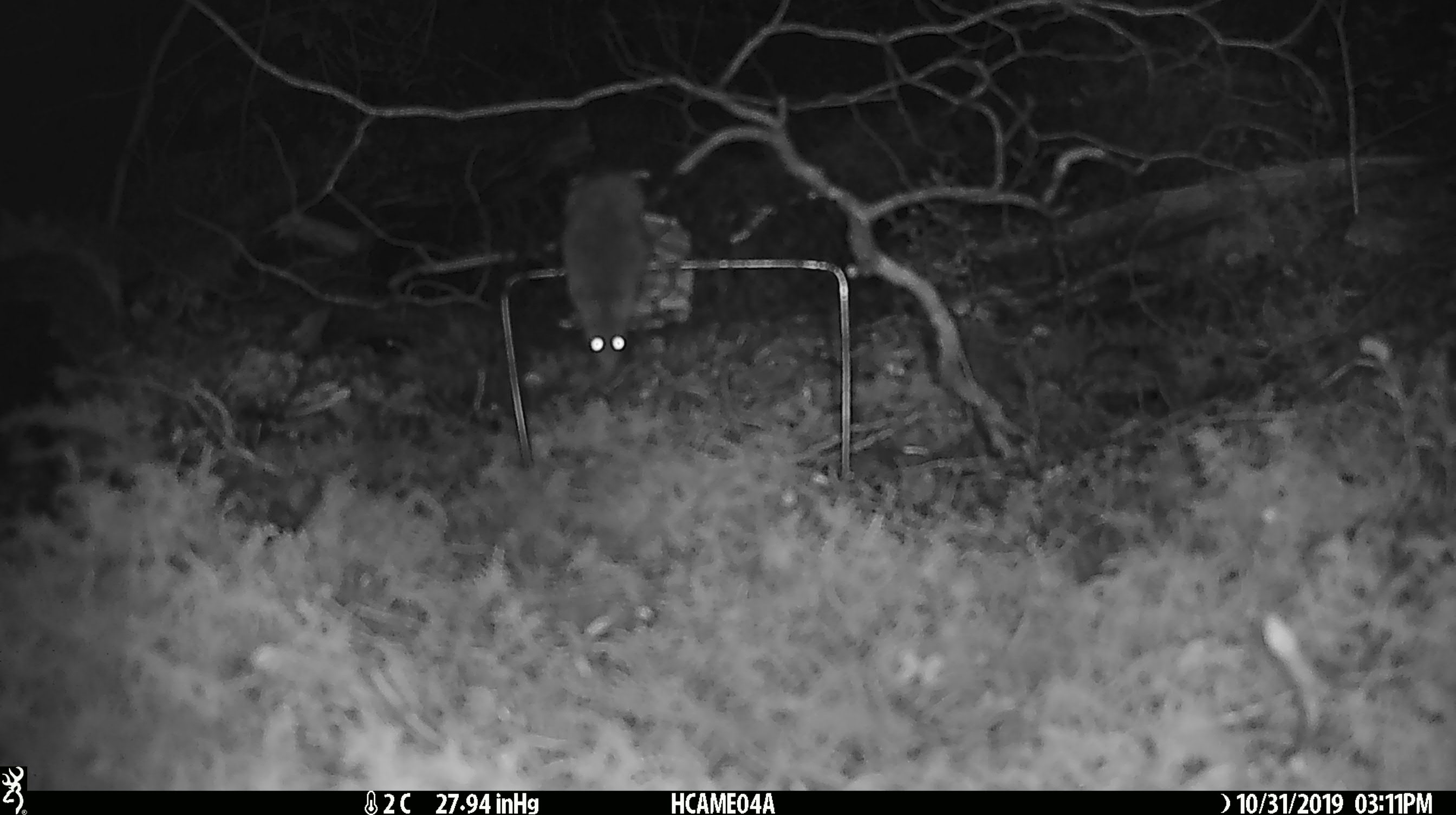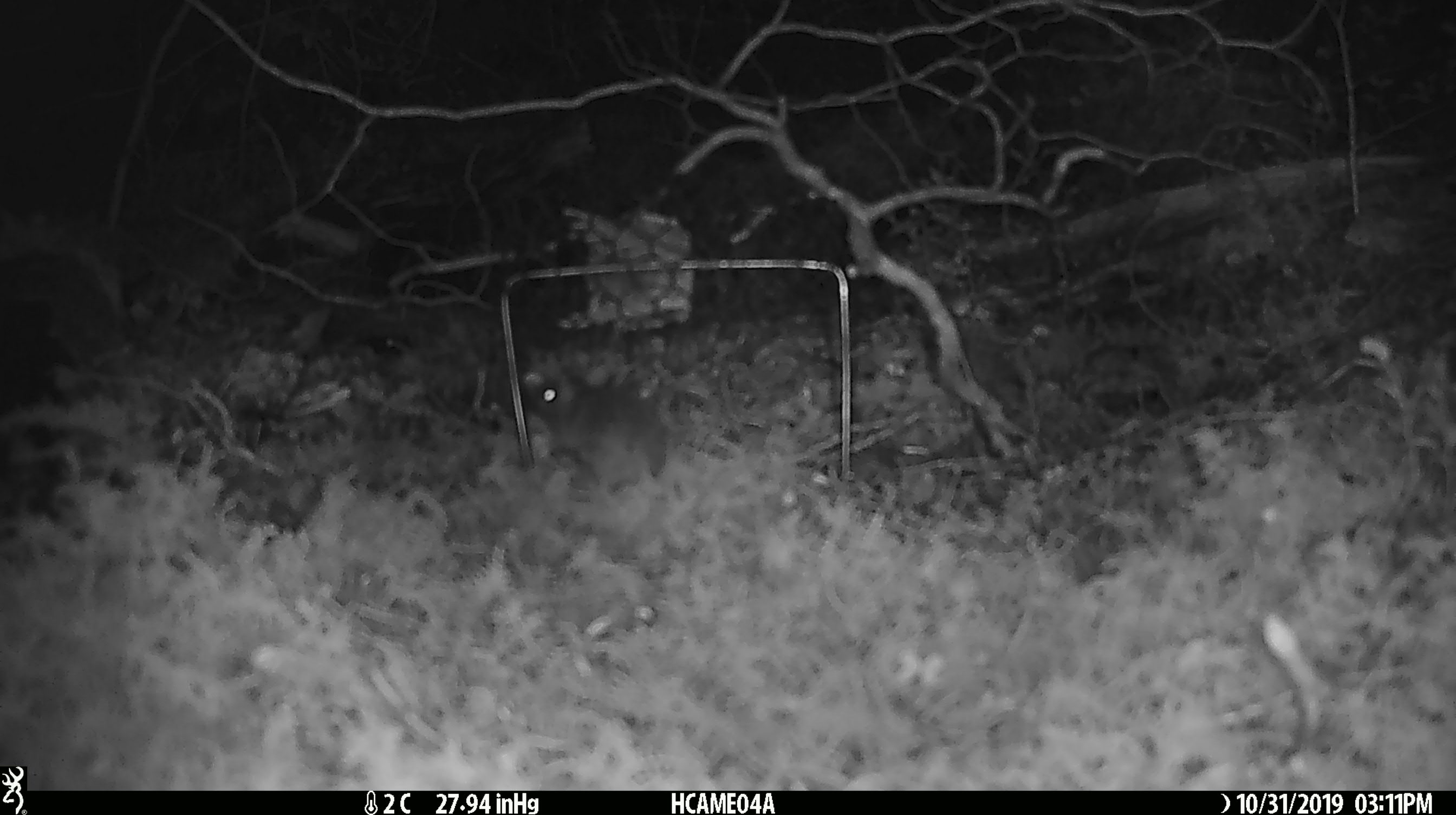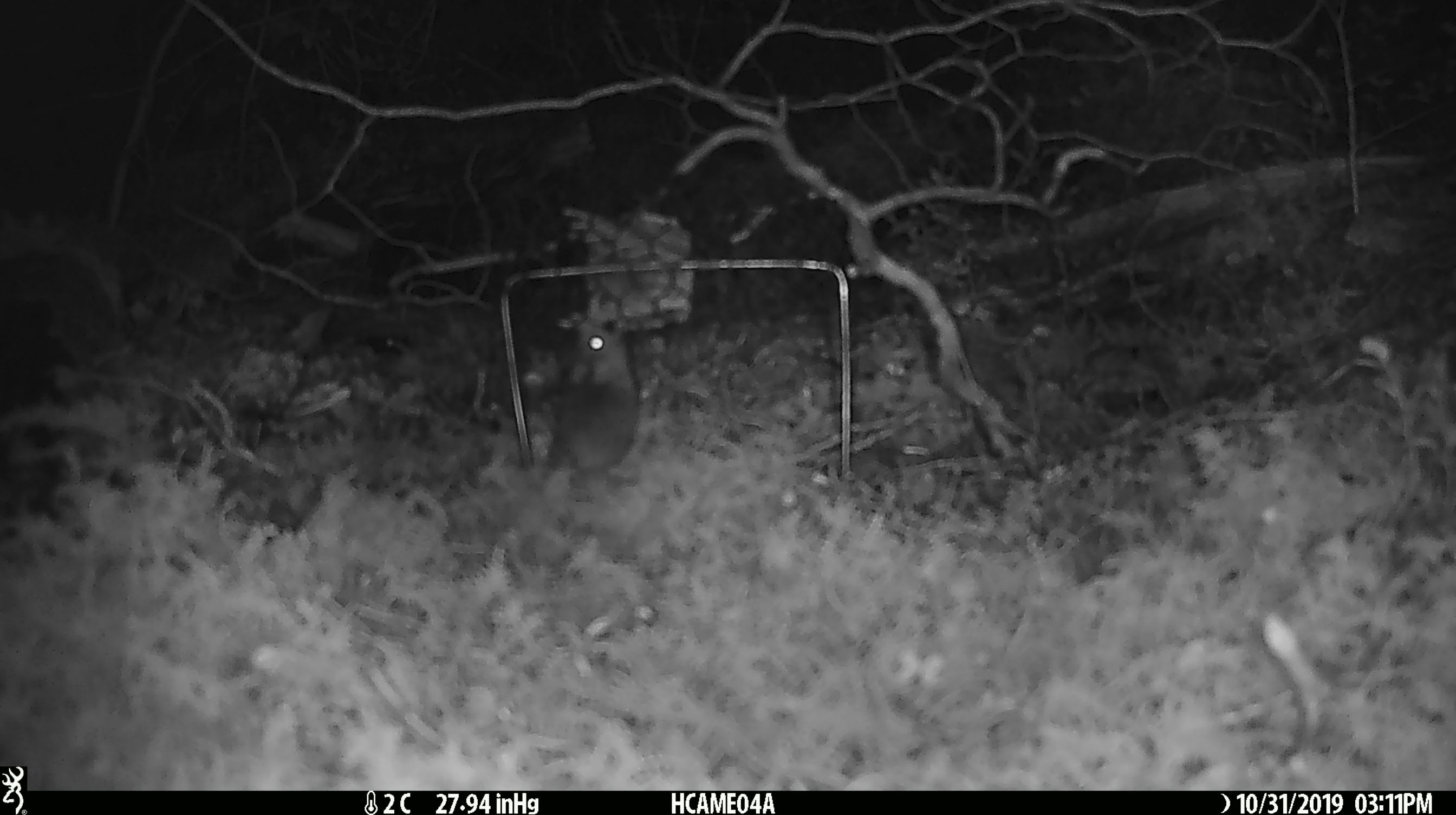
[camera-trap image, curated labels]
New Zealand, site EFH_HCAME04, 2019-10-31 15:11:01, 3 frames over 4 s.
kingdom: Animalia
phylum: Chordata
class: Mammalia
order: Rodentia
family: Muridae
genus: Mus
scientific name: Mus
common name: mouse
Mouse (Mus).